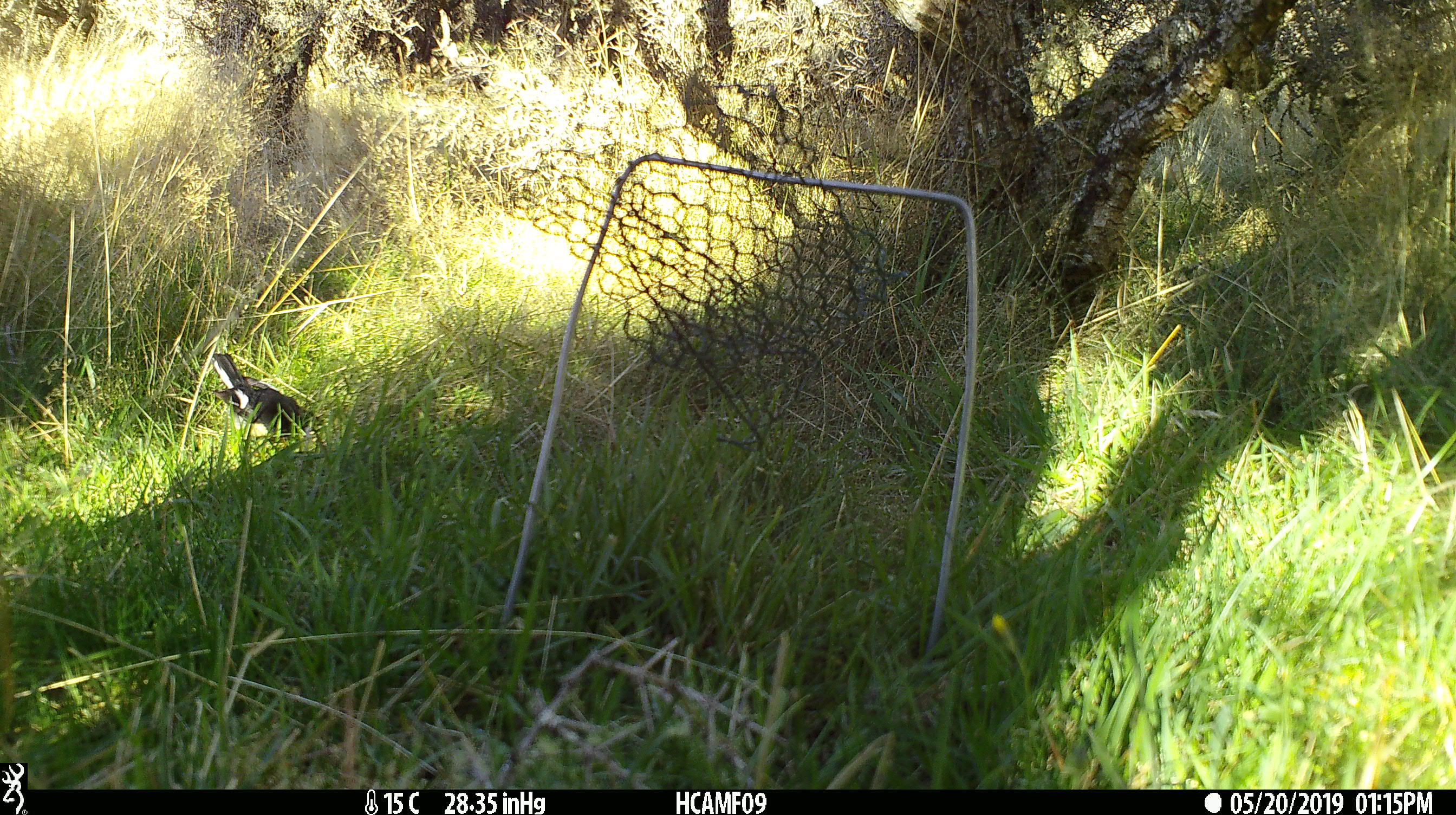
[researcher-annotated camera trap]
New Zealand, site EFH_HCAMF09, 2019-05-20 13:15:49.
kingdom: Animalia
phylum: Chordata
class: Aves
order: Passeriformes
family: Petroicidae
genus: Petroica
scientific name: Petroica macrocephala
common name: tomtit